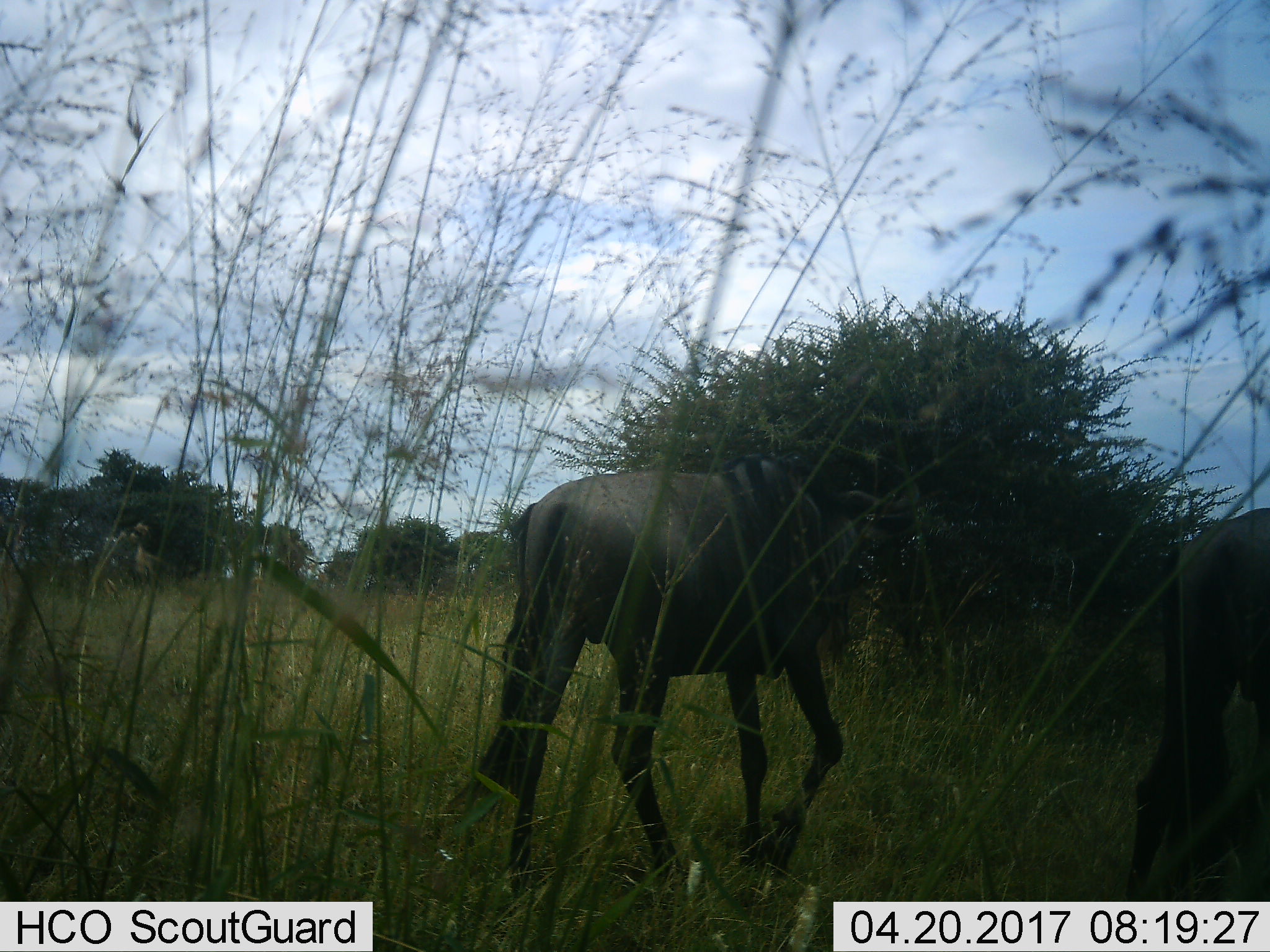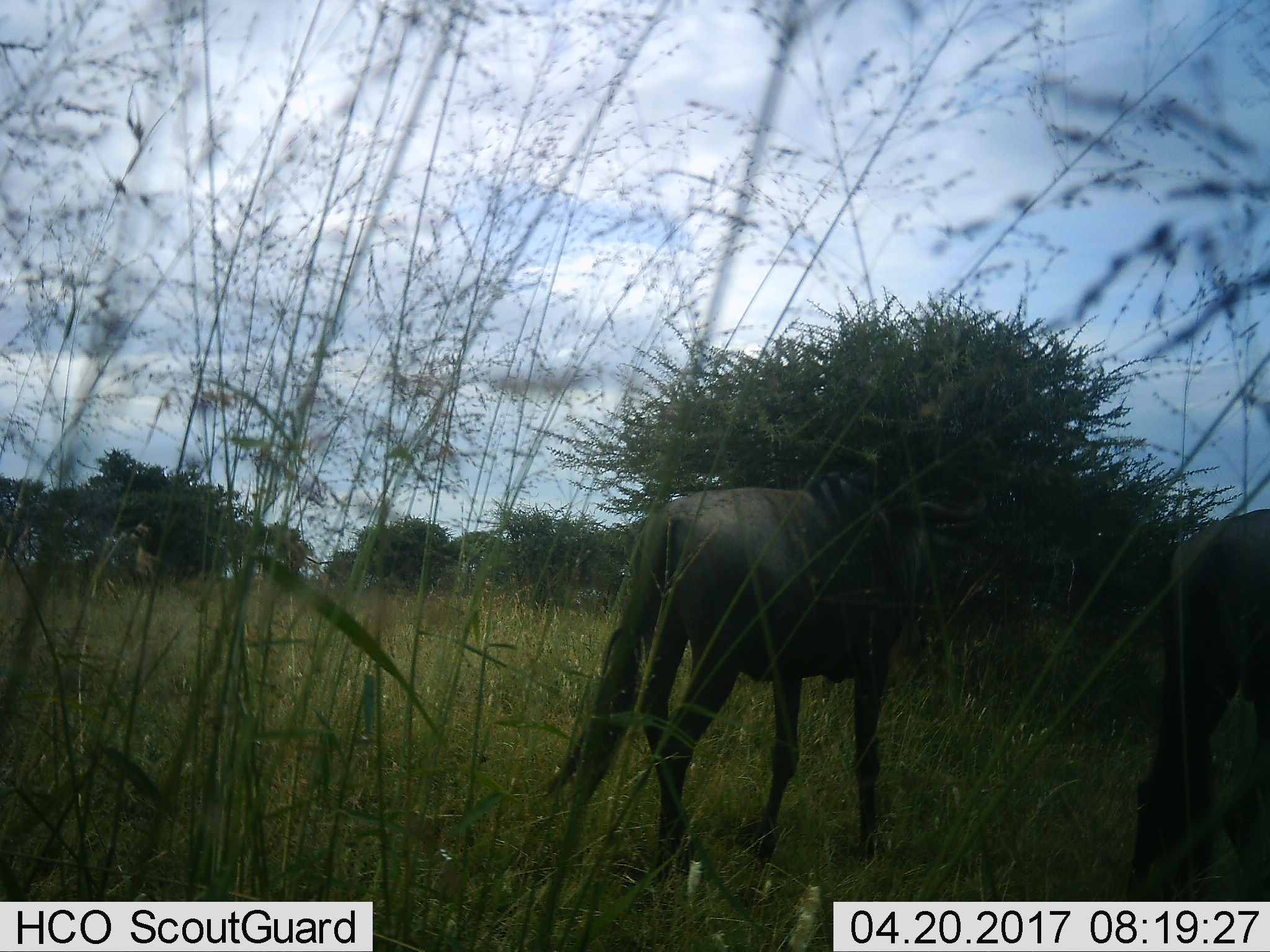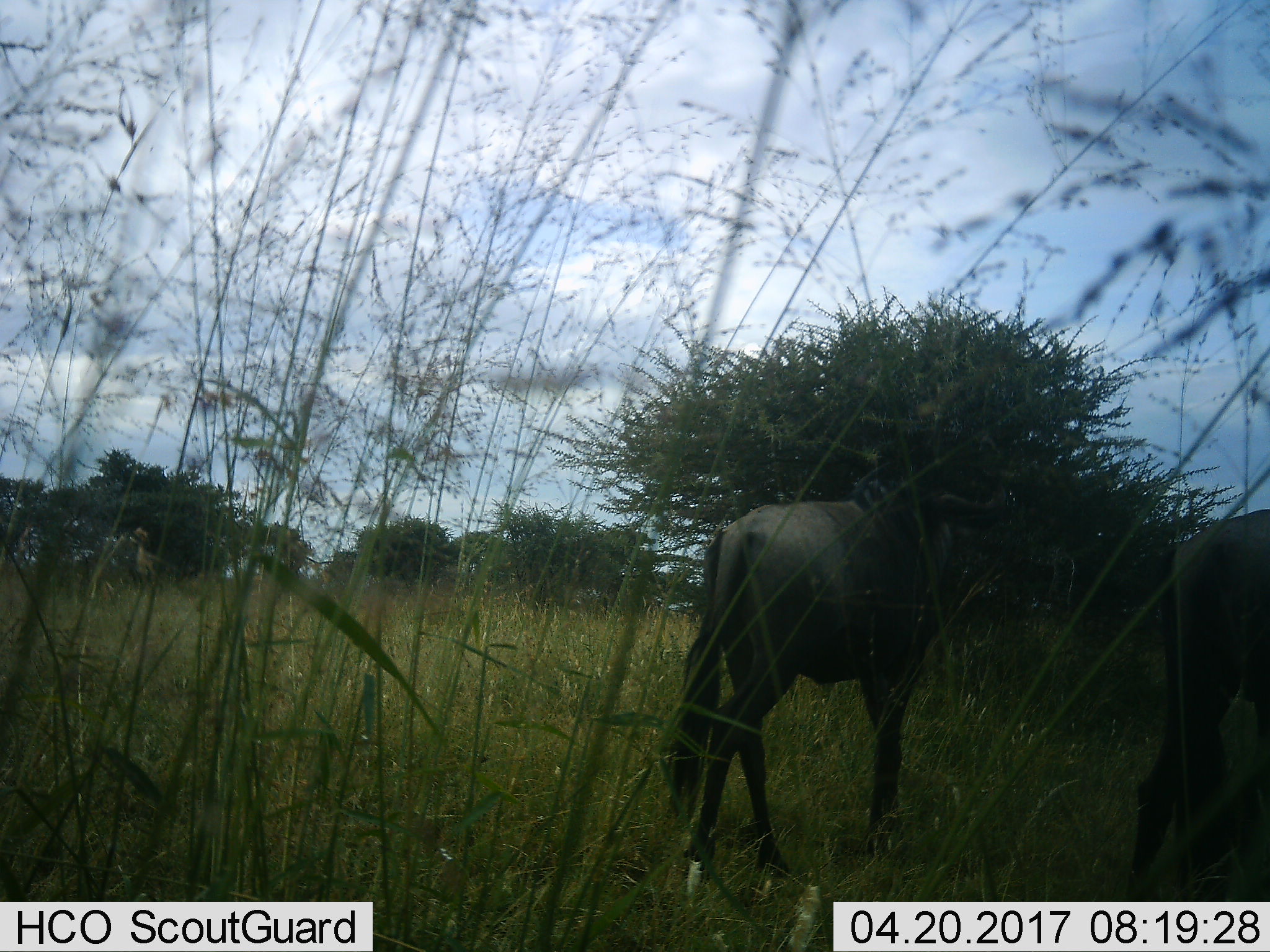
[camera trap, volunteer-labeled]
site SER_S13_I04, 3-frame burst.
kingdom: Animalia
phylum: Chordata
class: Mammalia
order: Artiodactyla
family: Bovidae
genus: Connochaetes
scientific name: Connochaetes taurinus taurinus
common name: blue wildebeest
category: wildebeestblue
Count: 2.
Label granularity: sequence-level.